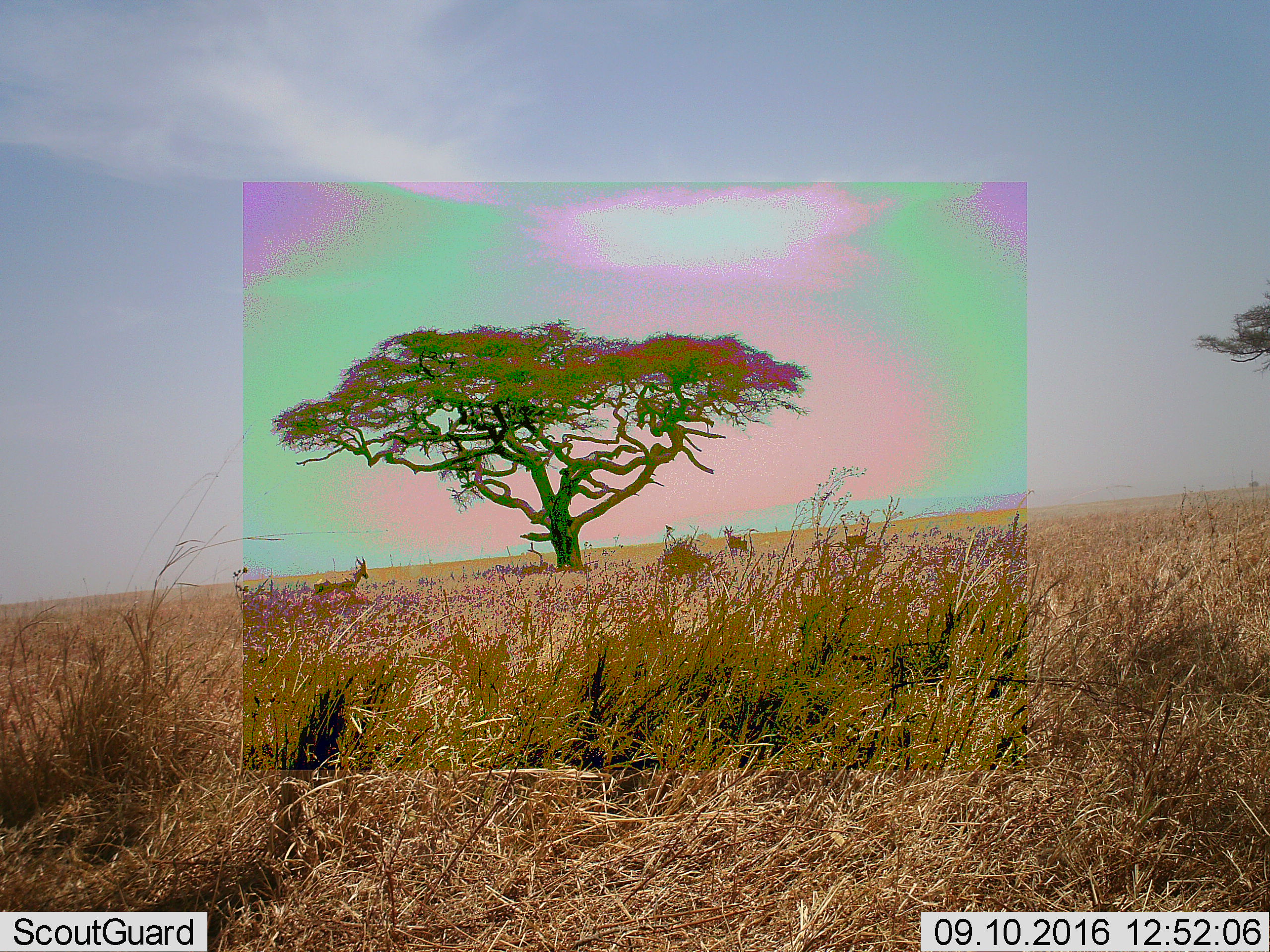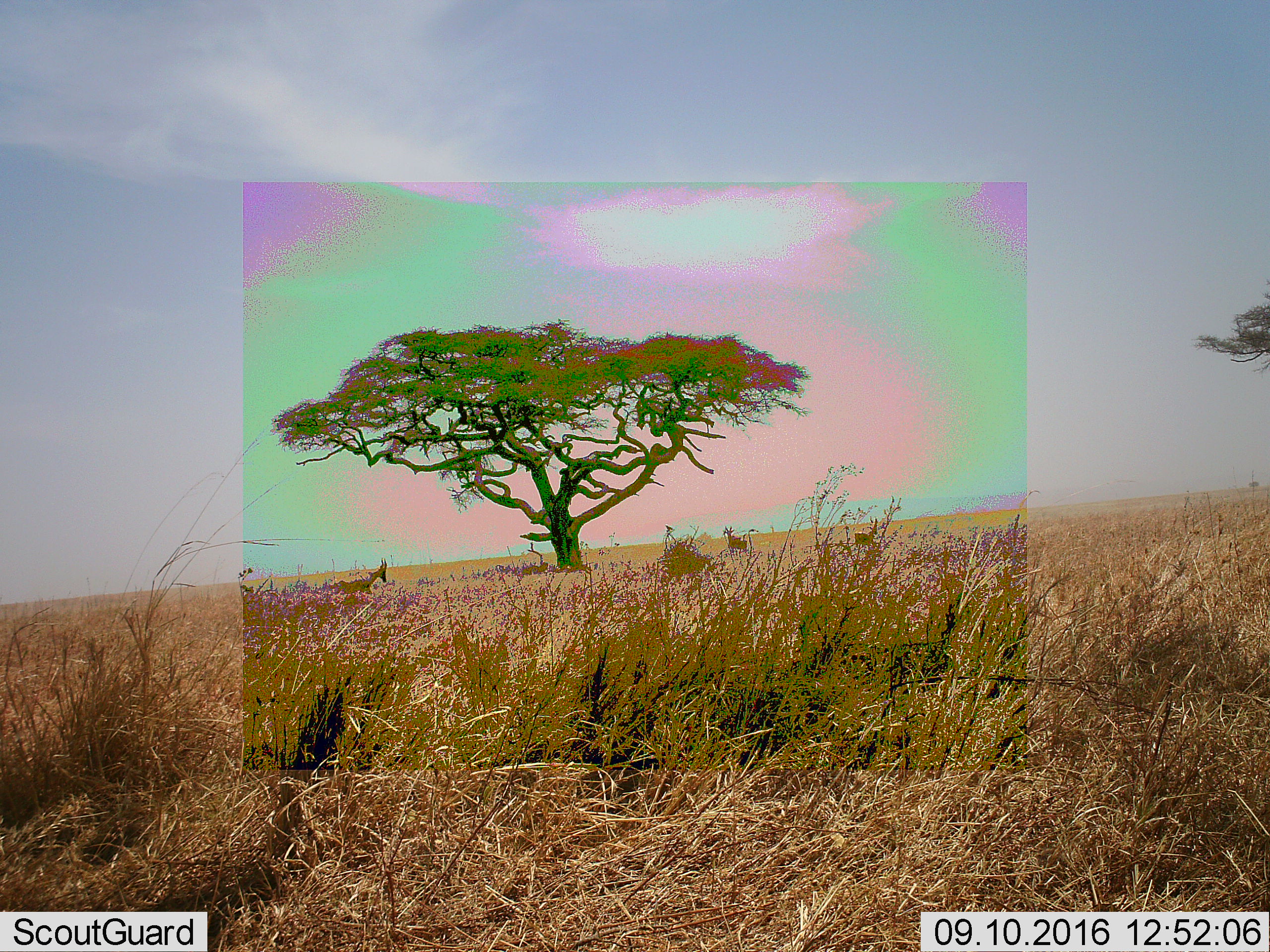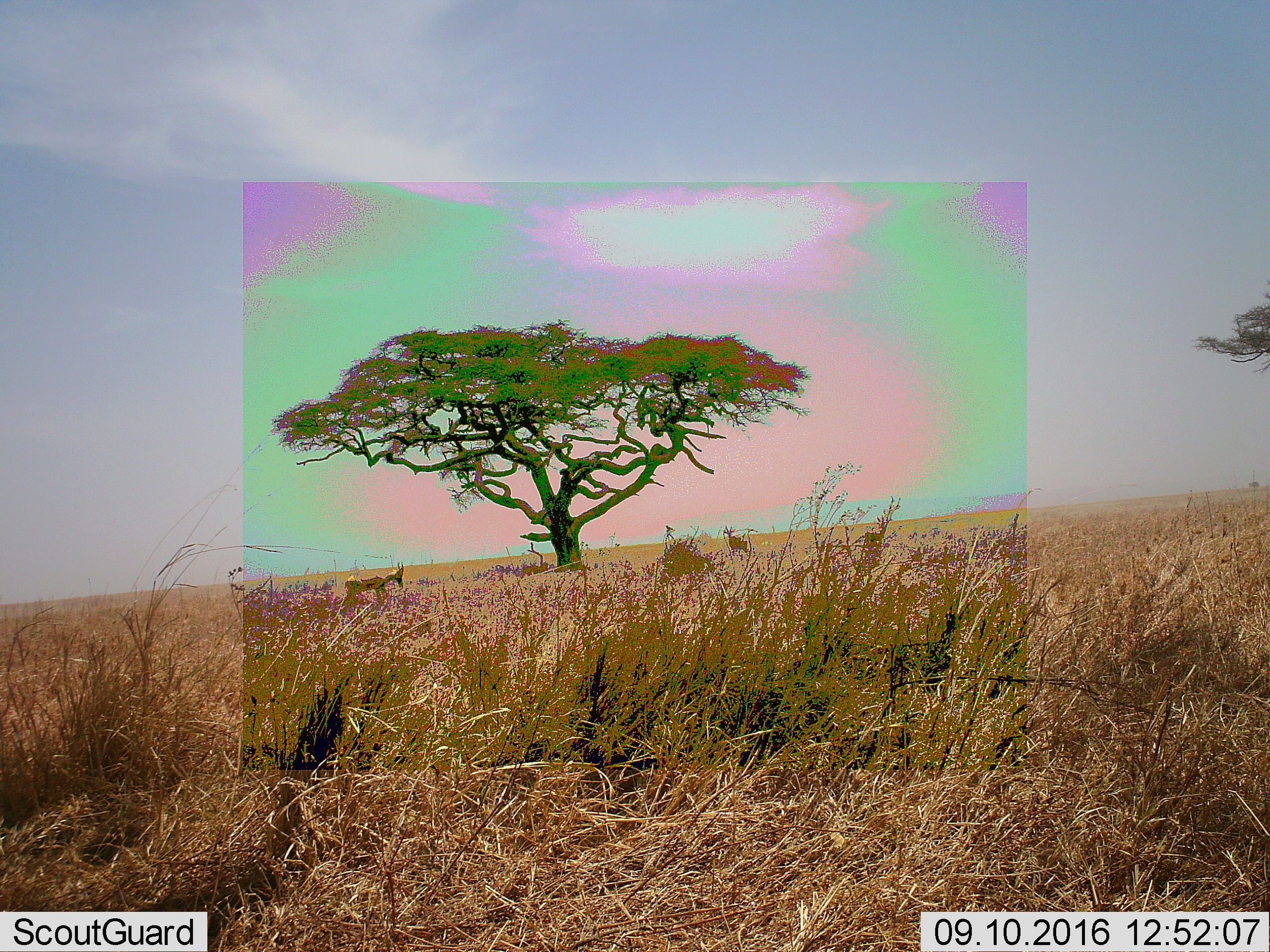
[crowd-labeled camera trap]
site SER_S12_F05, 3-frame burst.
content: unidentified animal